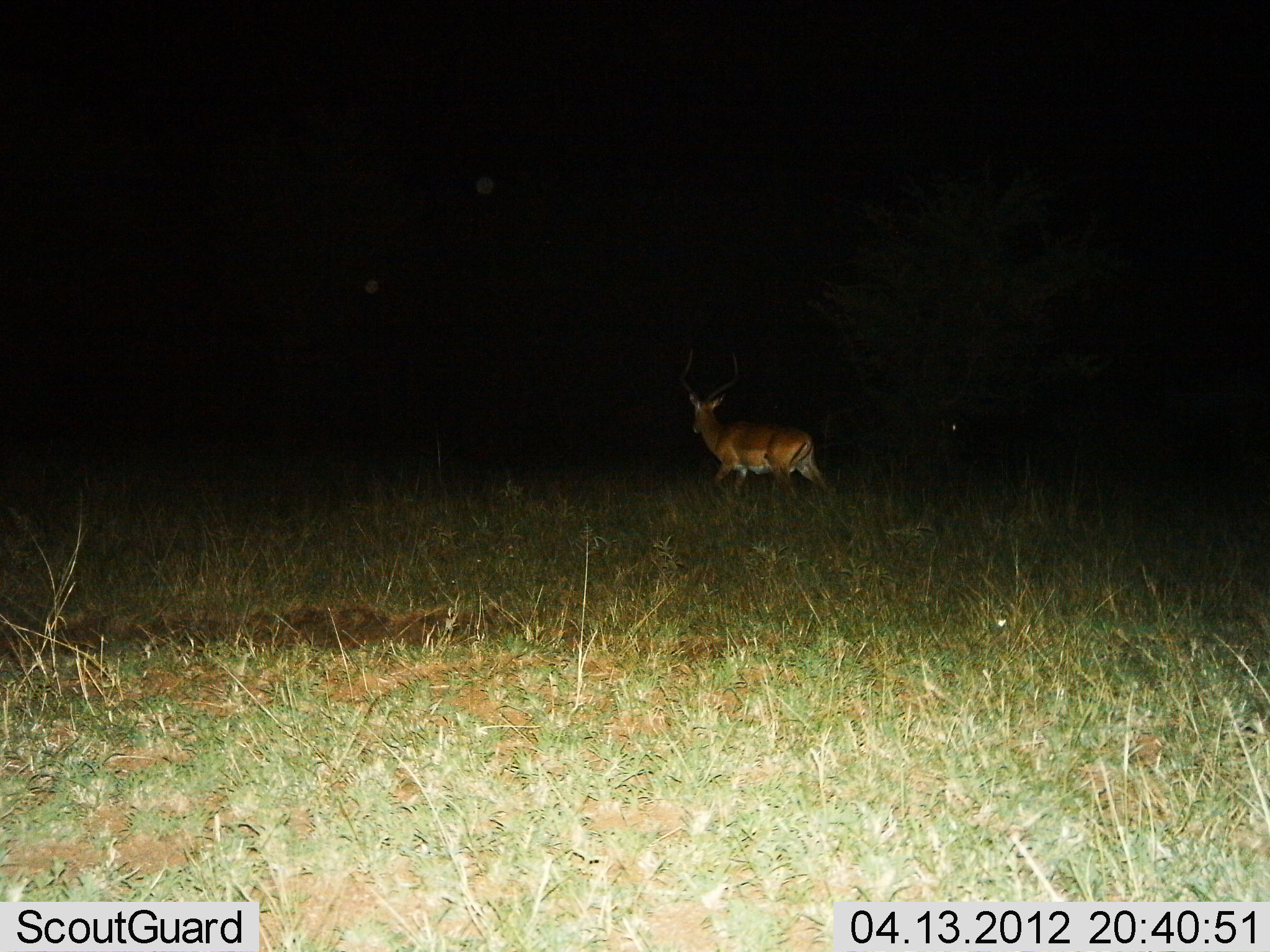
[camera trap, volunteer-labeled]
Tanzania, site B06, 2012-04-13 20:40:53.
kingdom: Animalia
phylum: Chordata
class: Mammalia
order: Artiodactyla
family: Bovidae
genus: Aepyceros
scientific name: Aepyceros melampus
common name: impala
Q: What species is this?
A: Impala (Aepyceros melampus).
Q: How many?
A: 1.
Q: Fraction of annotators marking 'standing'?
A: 0%.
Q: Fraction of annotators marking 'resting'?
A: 0%.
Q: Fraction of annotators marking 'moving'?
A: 100%.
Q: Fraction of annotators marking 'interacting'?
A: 0%.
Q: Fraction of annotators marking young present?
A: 0%.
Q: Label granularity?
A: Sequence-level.